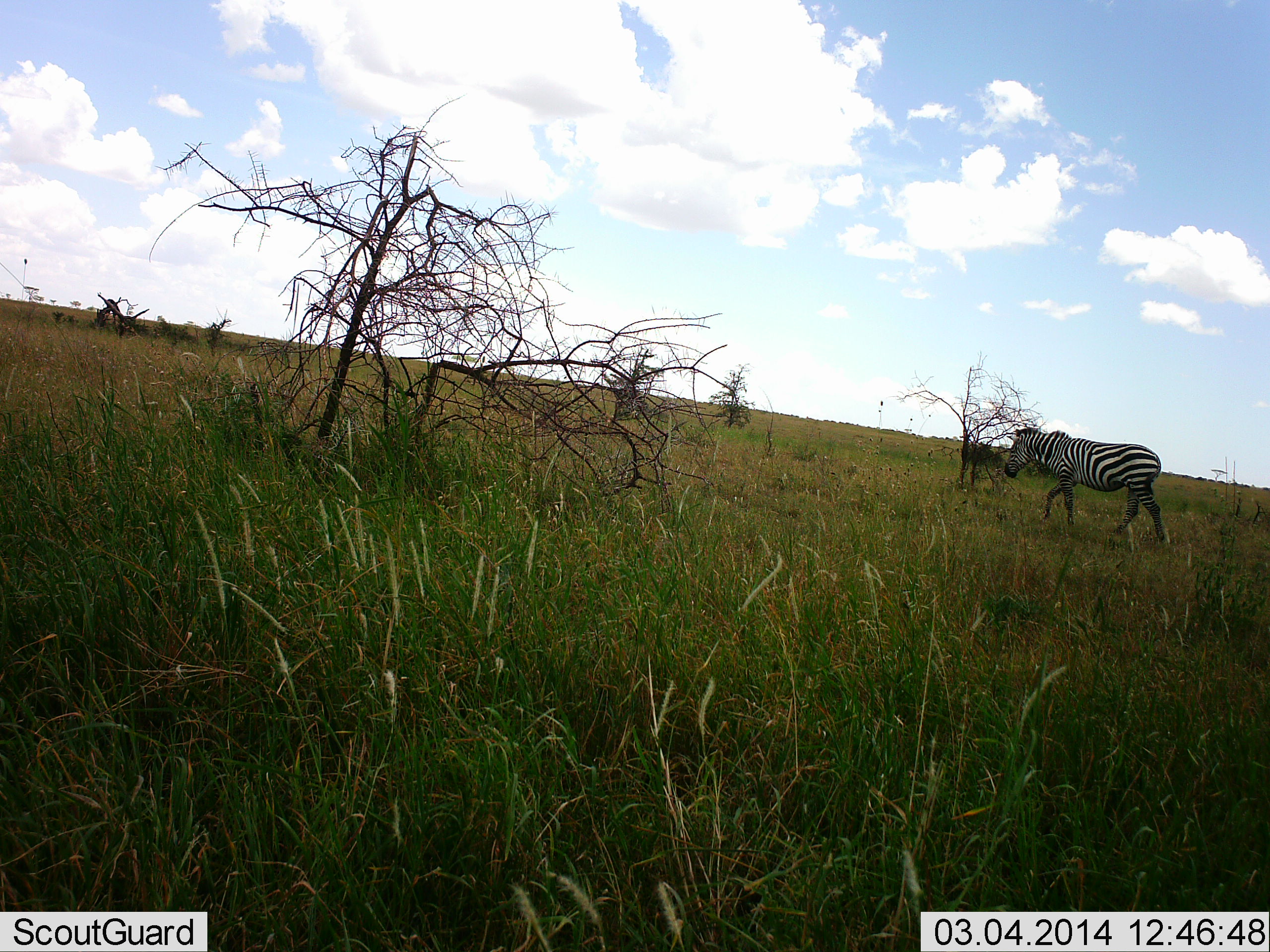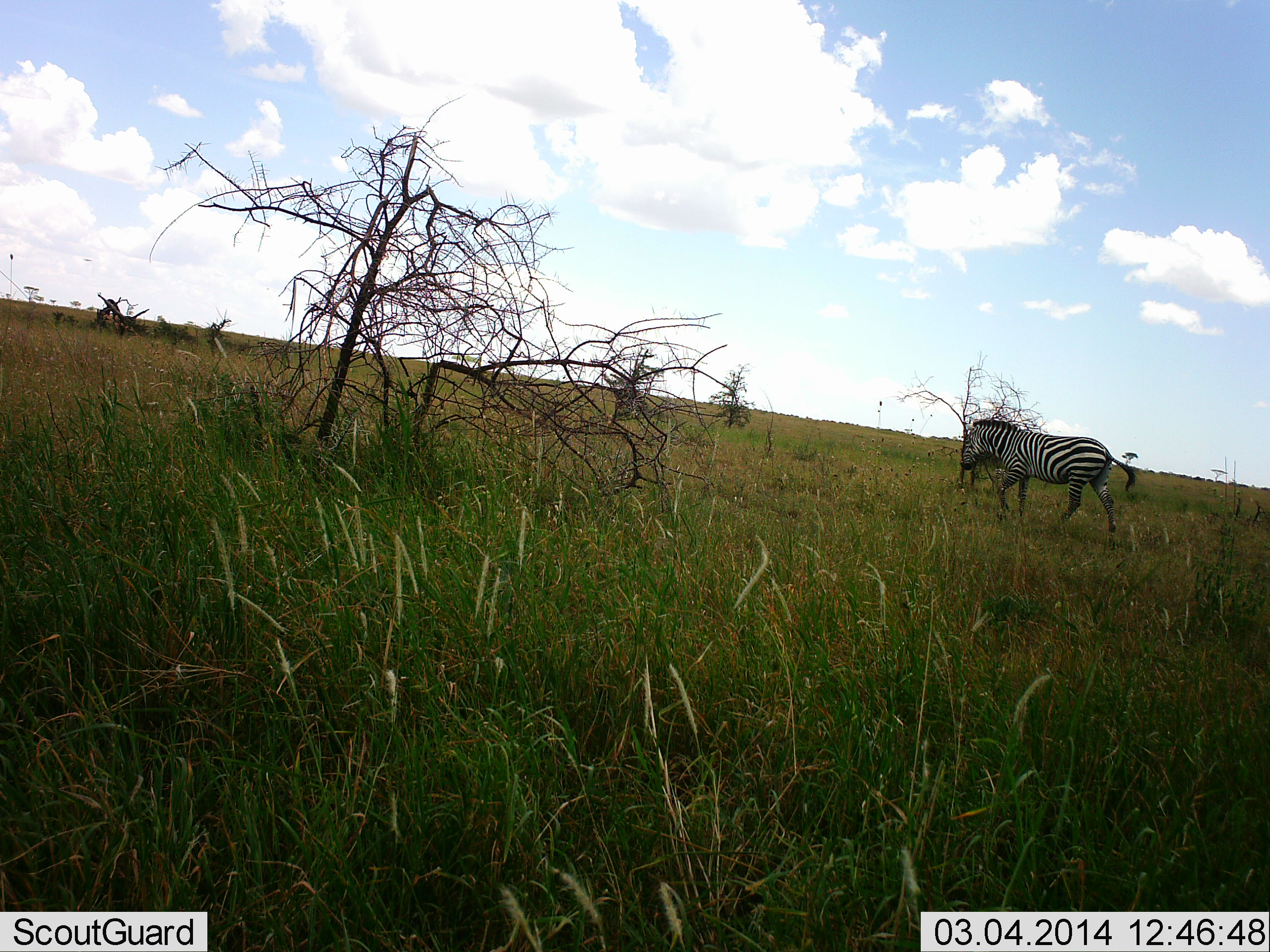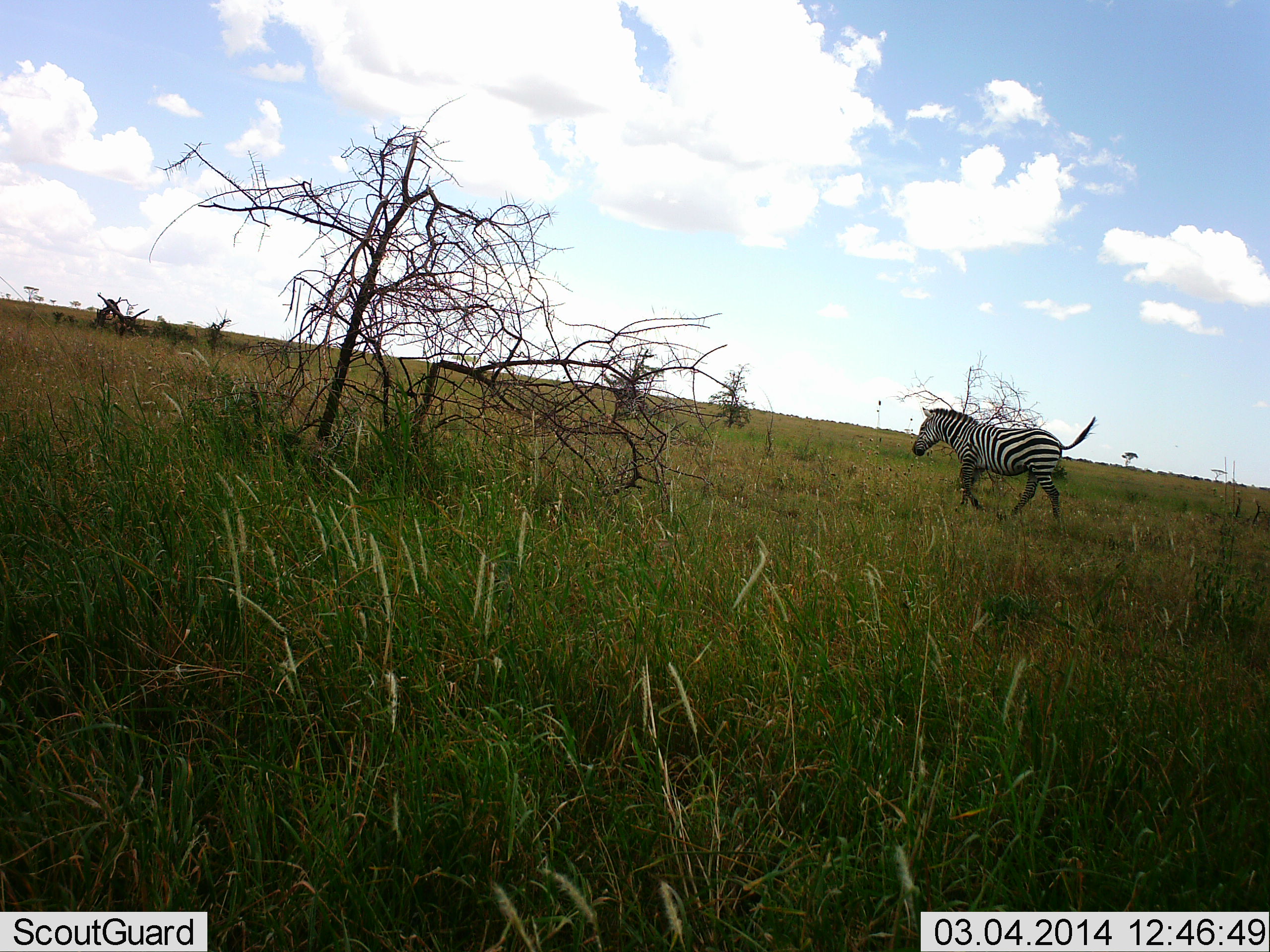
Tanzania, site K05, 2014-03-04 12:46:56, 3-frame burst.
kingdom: Animalia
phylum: Chordata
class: Mammalia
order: Perissodactyla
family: Equidae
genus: Equus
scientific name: Equus quagga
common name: plains zebra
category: zebra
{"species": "zebra (plains zebra) (Equus quagga)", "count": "1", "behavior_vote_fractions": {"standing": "0%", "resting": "0%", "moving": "100%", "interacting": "0%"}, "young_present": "0%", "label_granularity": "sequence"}